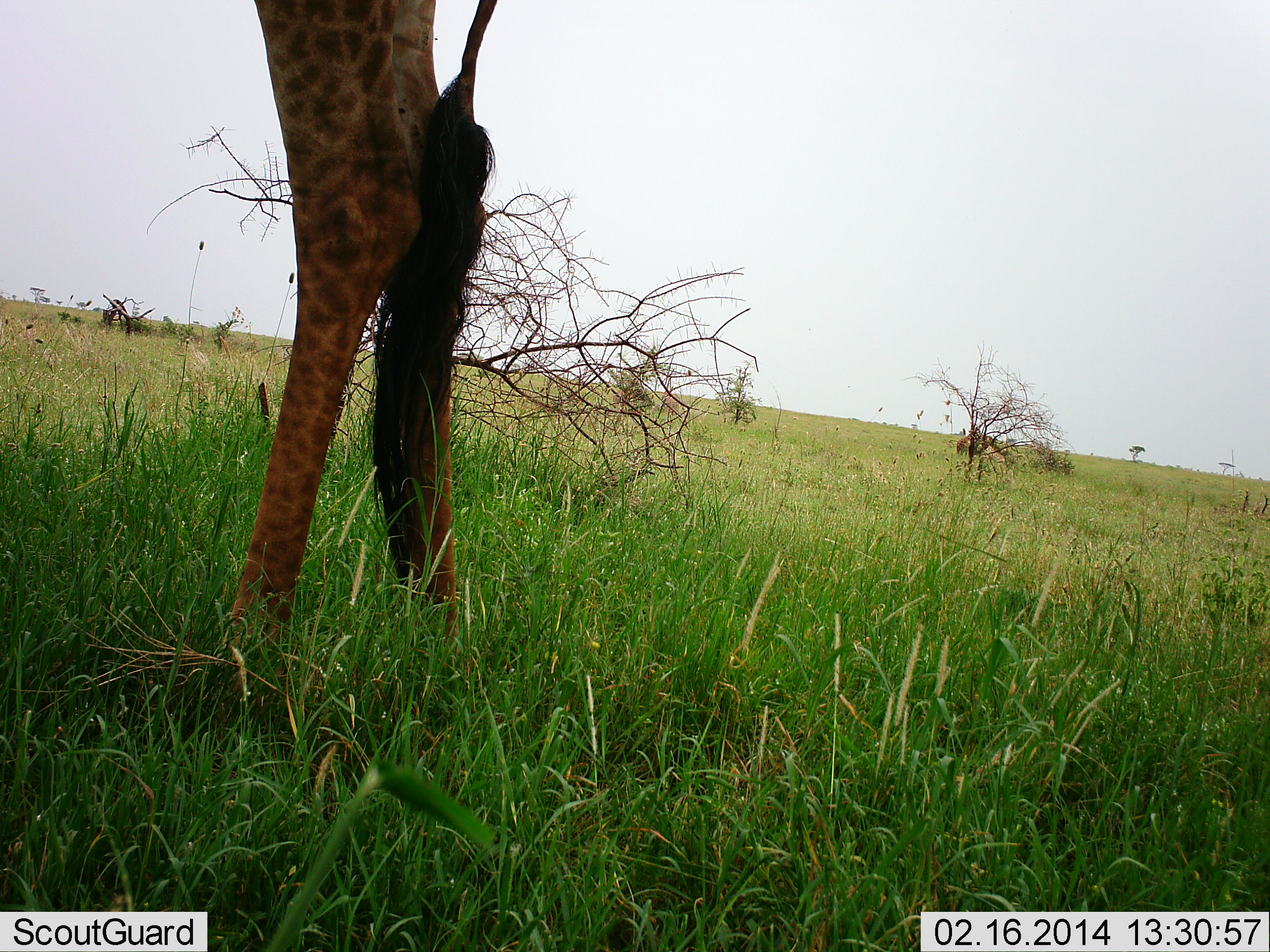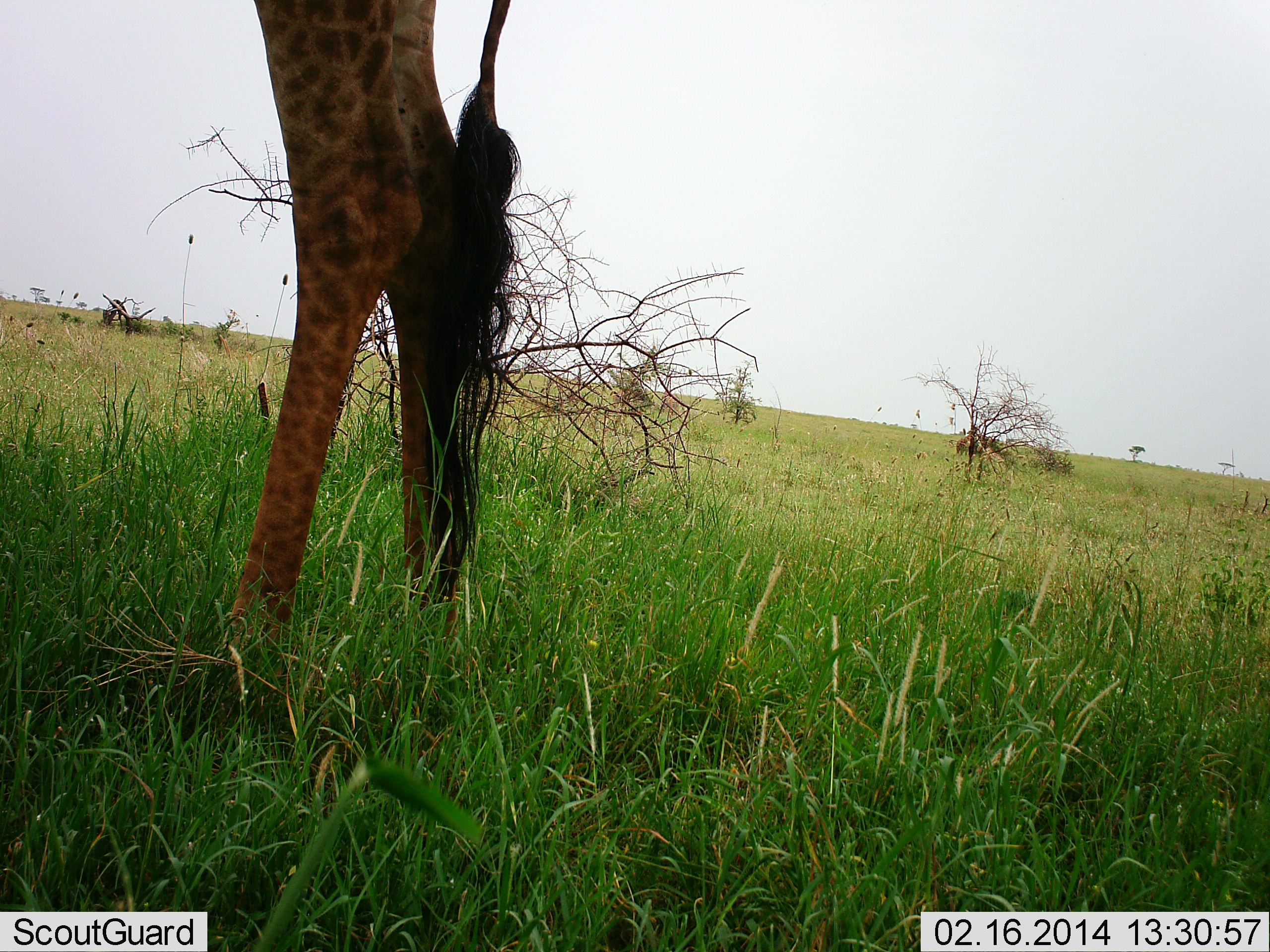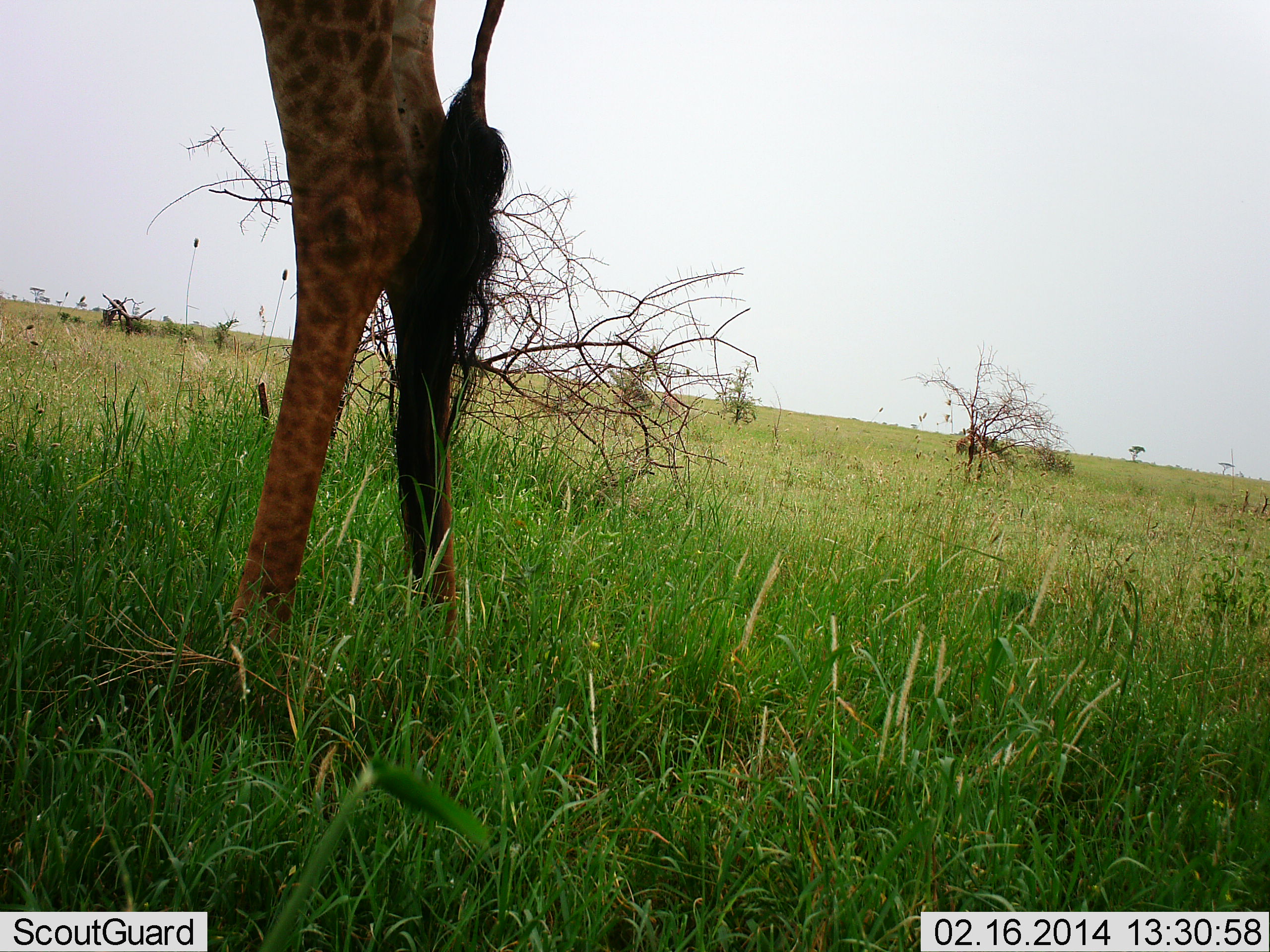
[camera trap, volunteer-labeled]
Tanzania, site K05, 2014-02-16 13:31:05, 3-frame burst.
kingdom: Animalia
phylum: Chordata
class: Mammalia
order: Artiodactyla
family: Giraffidae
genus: Giraffa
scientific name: Giraffa camelopardalis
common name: giraffe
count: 1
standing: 100%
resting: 0%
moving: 0%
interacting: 0%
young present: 0%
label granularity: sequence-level